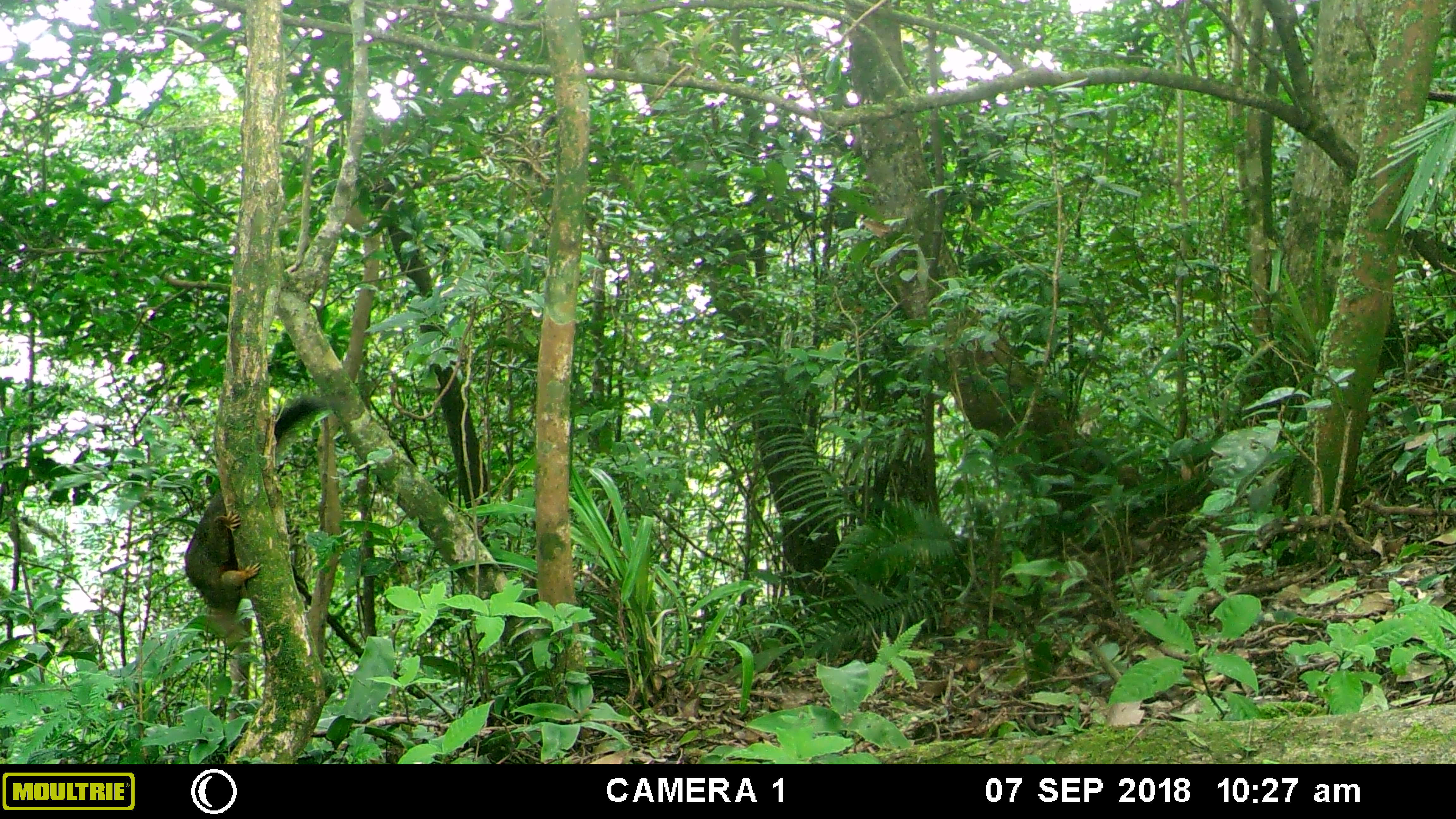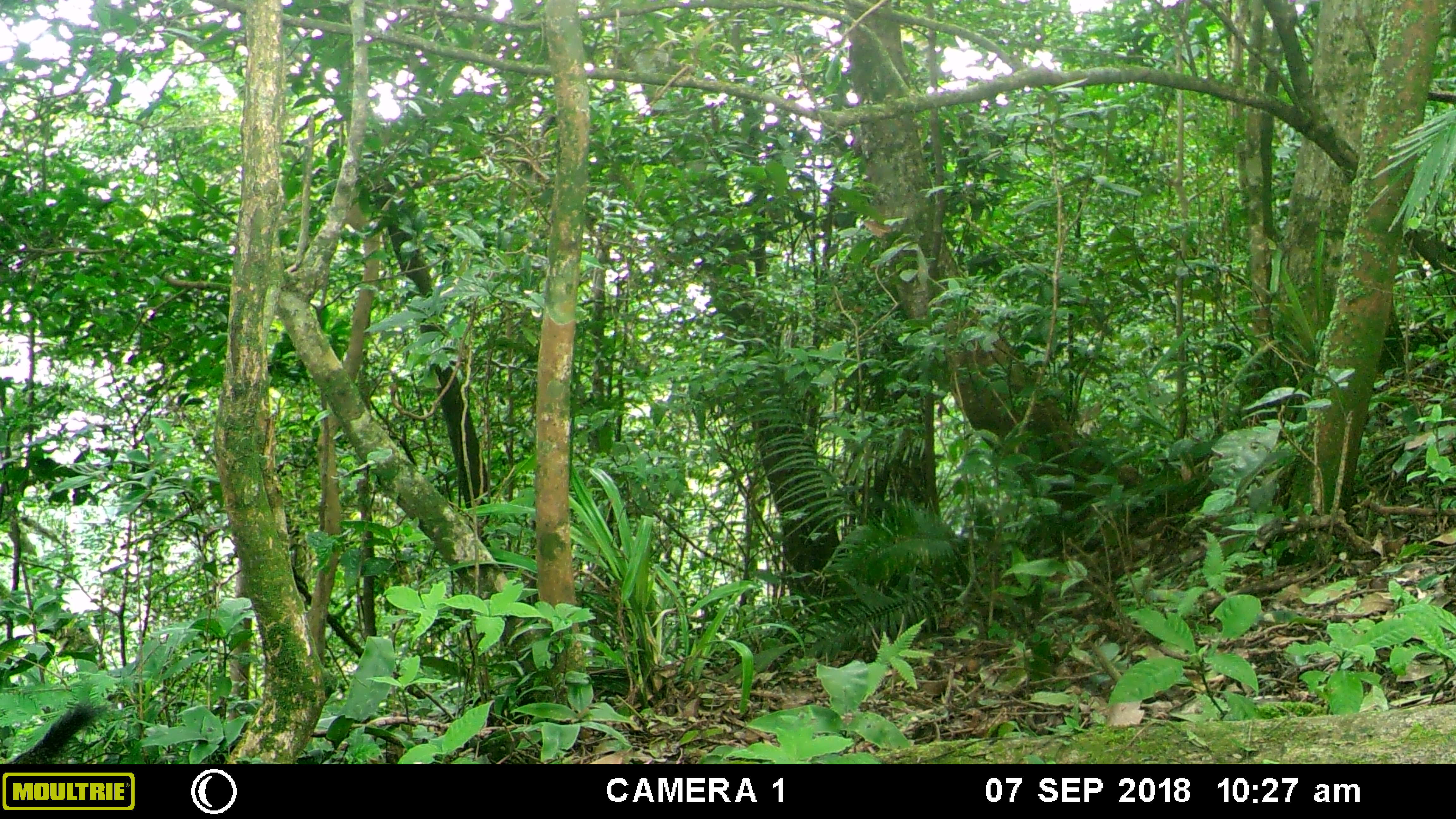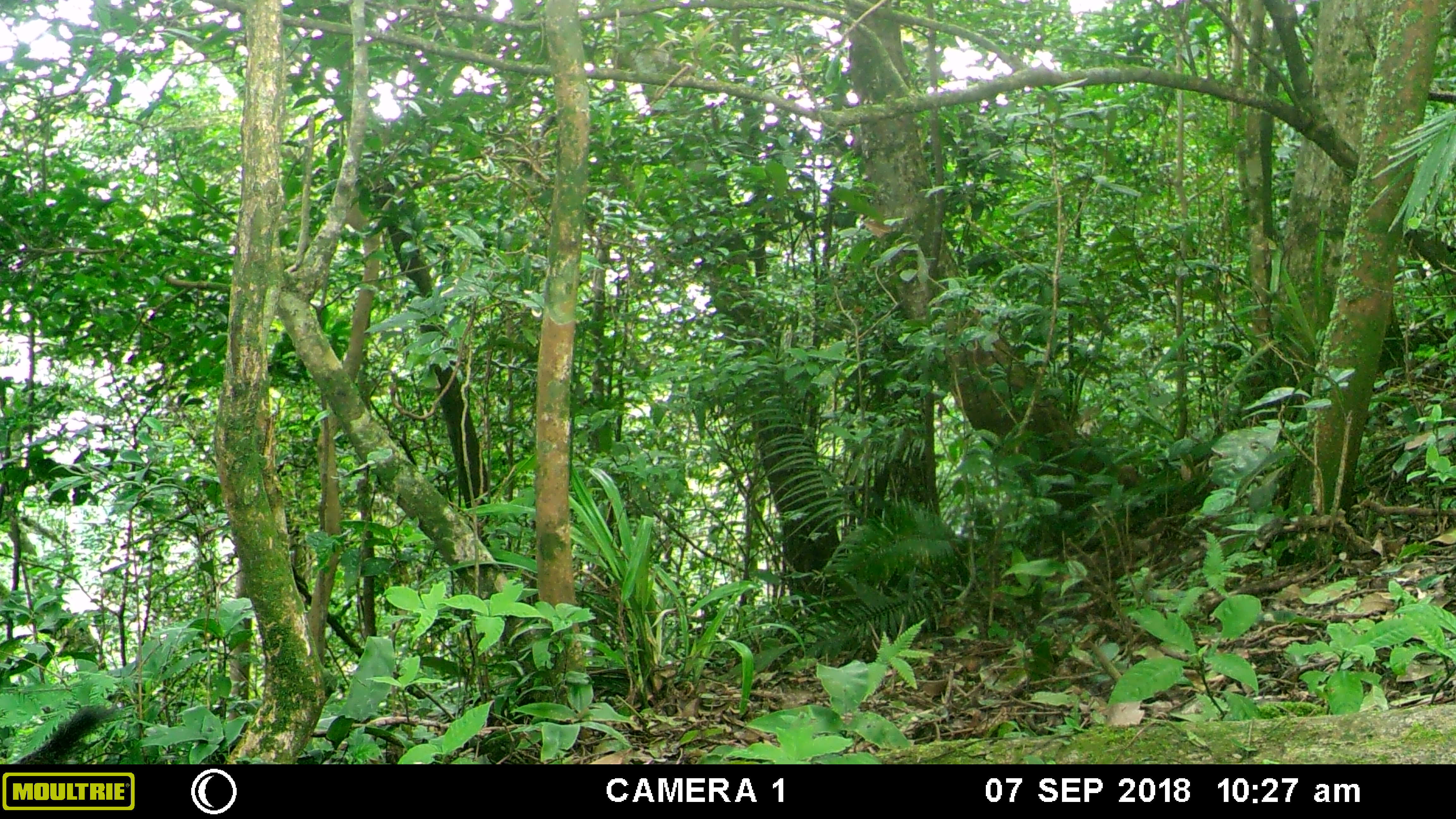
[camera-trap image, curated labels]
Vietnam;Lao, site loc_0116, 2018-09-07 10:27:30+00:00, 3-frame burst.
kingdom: Animalia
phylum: Chordata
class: Mammalia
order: Rodentia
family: Sciuridae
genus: Callosciurus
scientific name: Callosciurus erythraeus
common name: pallas's squirrel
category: pallass squirrel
Pallass squirrel (pallas's squirrel) (Callosciurus erythraeus). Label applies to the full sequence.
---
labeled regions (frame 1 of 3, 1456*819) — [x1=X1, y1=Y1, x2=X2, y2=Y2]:
pallass squirrel: [x1=182, y1=410, x2=328, y2=641]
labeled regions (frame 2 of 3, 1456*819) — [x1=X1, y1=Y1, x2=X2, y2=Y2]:
pallass squirrel: [x1=7, y1=703, x2=97, y2=764]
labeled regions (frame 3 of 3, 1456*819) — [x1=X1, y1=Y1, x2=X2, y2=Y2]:
pallass squirrel: [x1=7, y1=703, x2=97, y2=763]